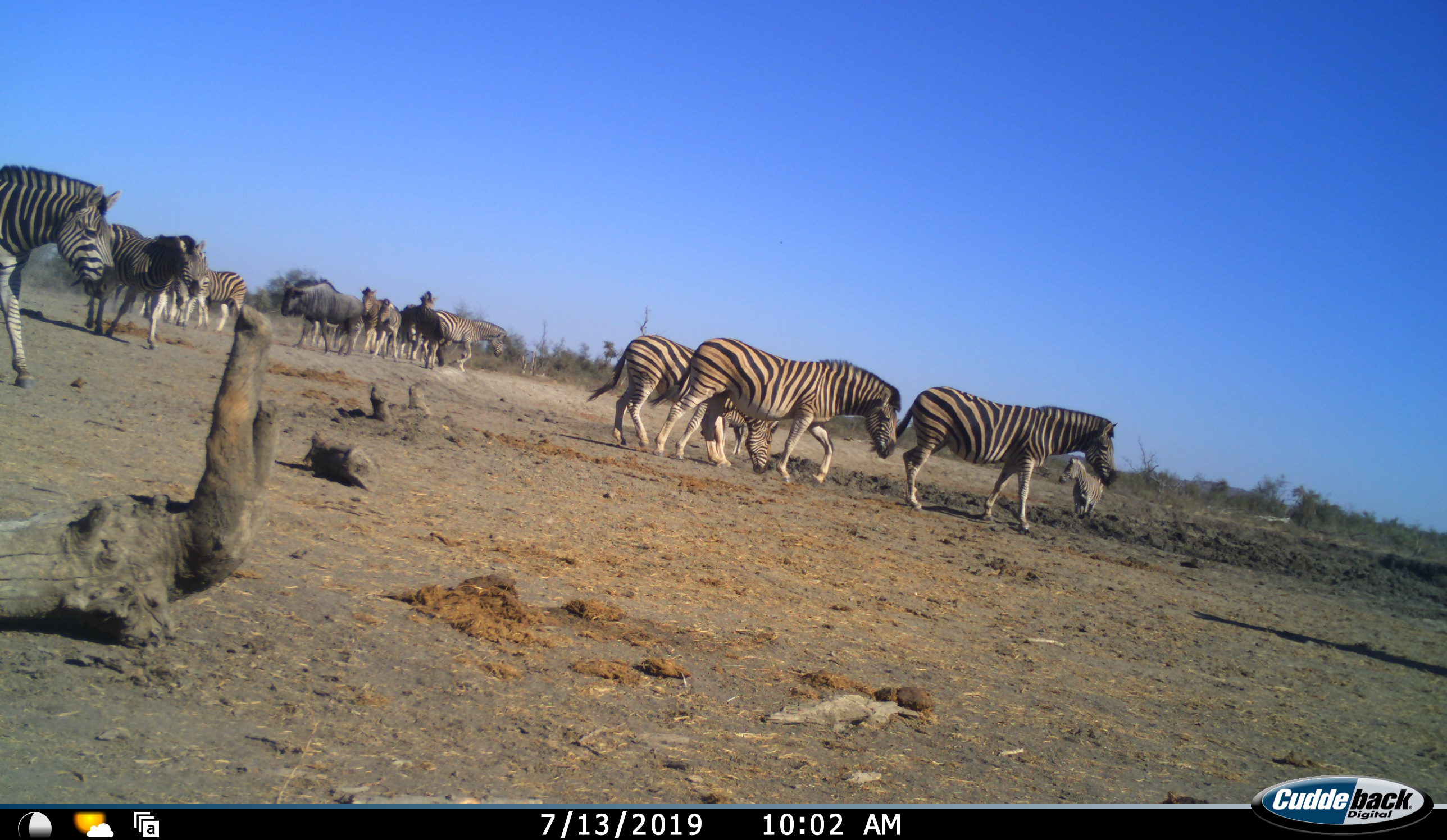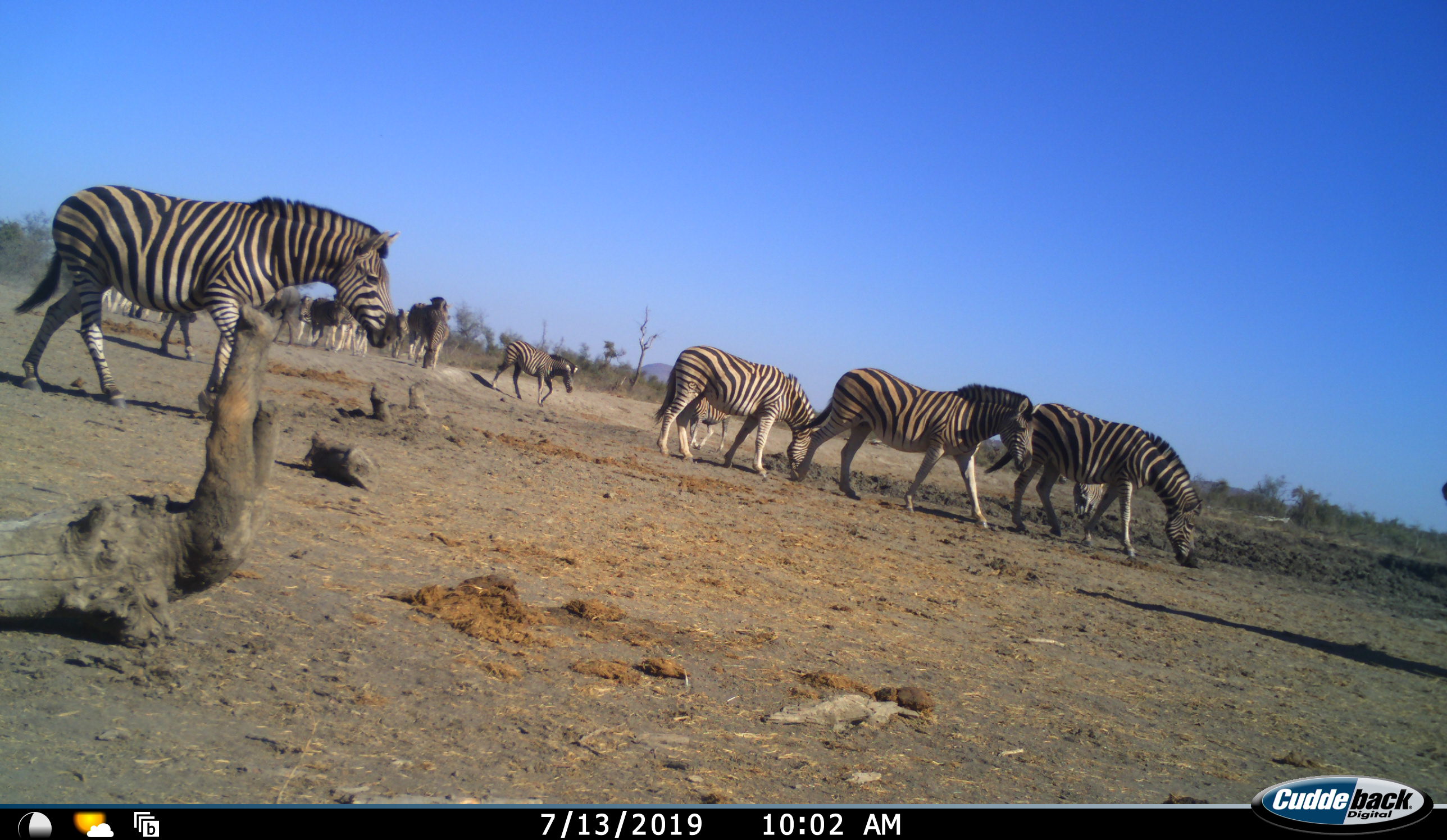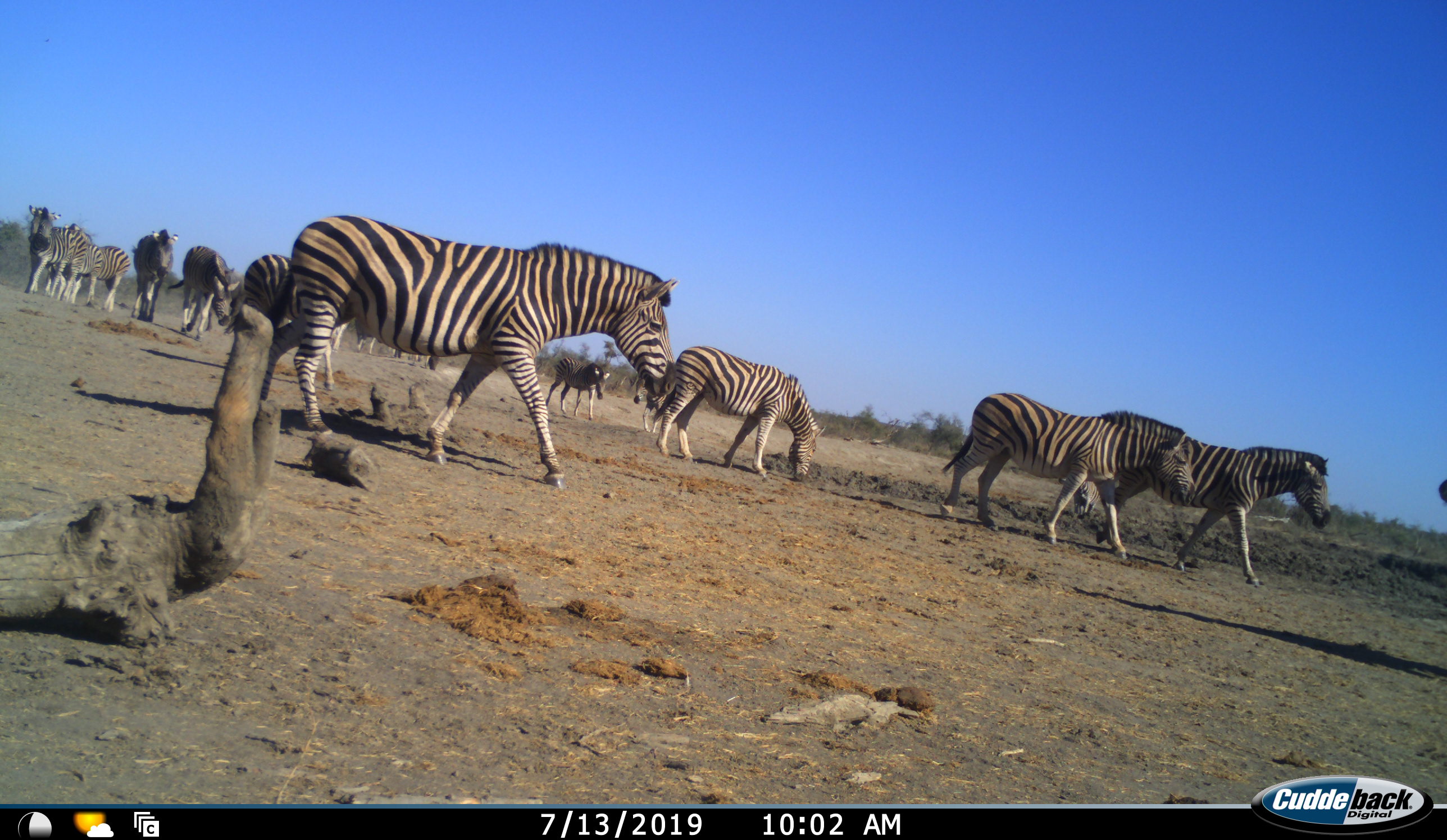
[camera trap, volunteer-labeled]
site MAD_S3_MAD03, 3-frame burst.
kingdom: Animalia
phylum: Chordata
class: Mammalia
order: Artiodactyla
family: Bovidae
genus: Connochaetes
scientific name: Connochaetes taurinus taurinus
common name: blue wildebeest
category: wildebeestblue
Wildebeestblue (blue wildebeest) (Connochaetes taurinus taurinus), count 1. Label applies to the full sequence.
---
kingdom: Animalia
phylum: Chordata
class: Mammalia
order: Perissodactyla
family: Equidae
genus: Equus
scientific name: Equus quagga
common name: plains zebra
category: zebraplains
Zebraplains (plains zebra) (Equus quagga), count 11-50. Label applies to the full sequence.